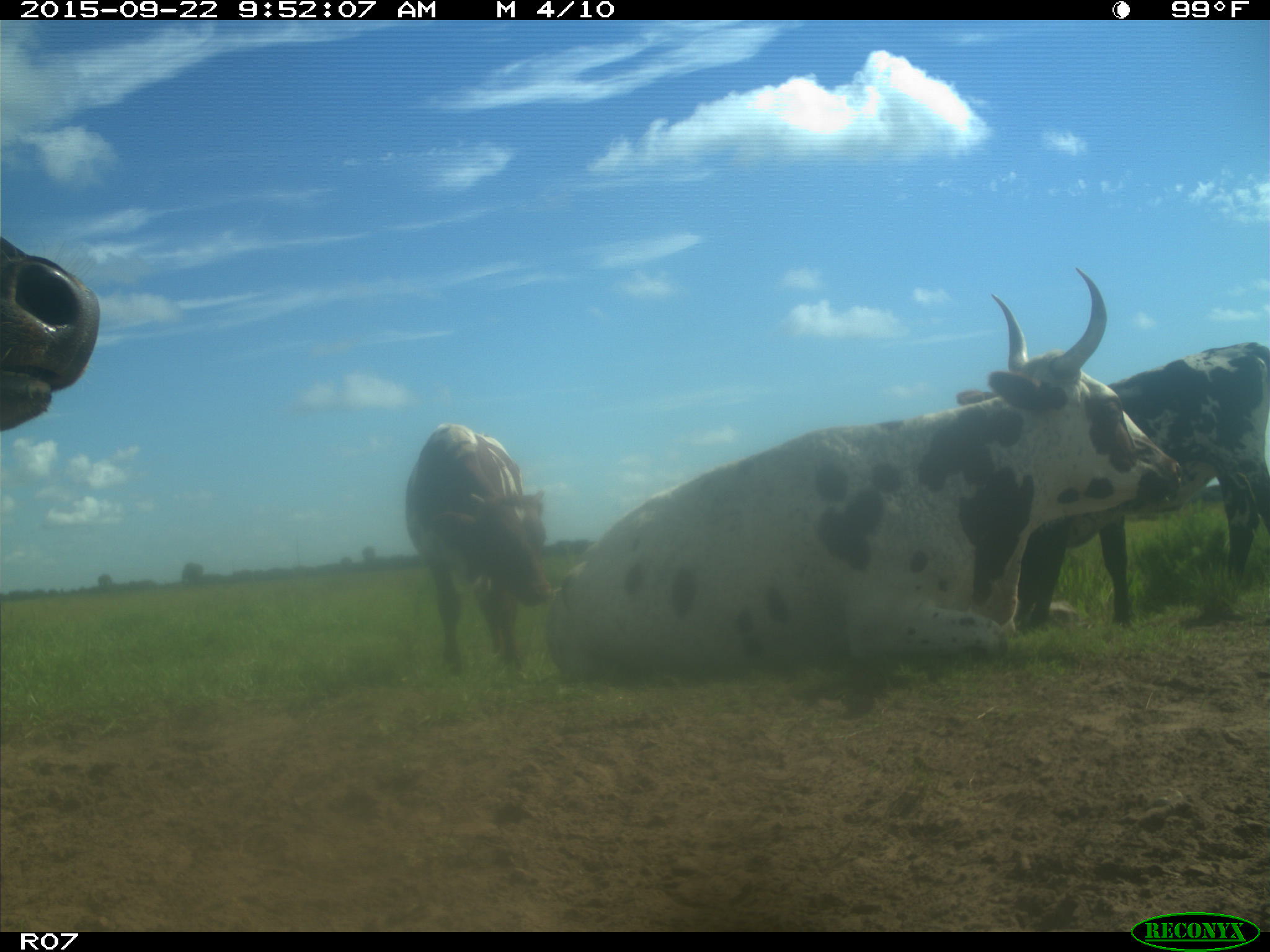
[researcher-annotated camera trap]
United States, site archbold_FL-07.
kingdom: Animalia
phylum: Chordata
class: Mammalia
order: Artiodactyla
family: Bovidae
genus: Bos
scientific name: Bos taurus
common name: domestic cow